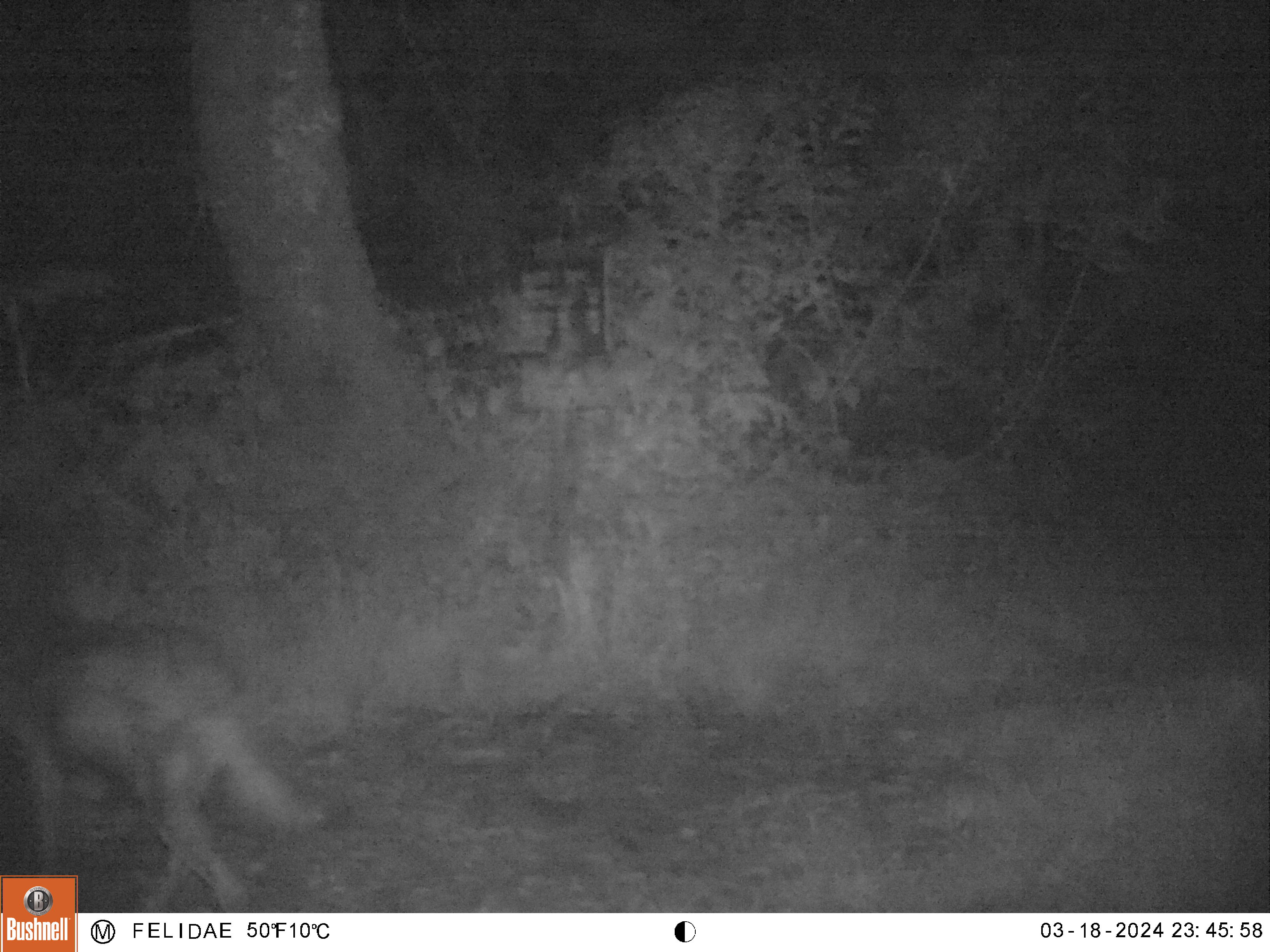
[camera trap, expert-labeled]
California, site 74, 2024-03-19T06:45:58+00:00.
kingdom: Animalia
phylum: Chordata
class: Mammalia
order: Carnivora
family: Canidae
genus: Canis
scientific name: Canis latrans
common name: coyote